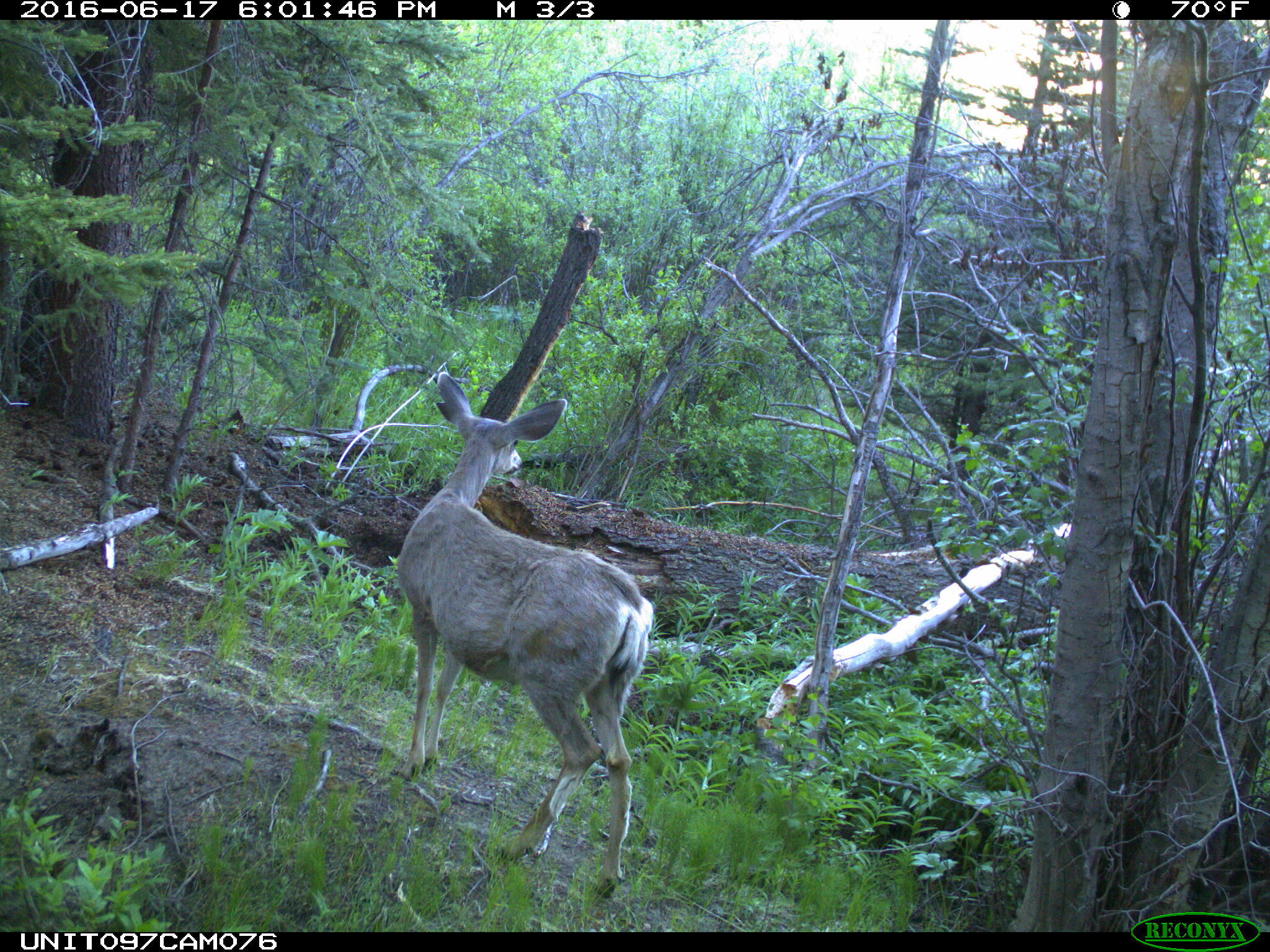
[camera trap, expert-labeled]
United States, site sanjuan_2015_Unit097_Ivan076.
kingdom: Animalia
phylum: Chordata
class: Mammalia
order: Artiodactyla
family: Cervidae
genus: Odocoileus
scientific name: Odocoileus hemionus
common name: mule deer